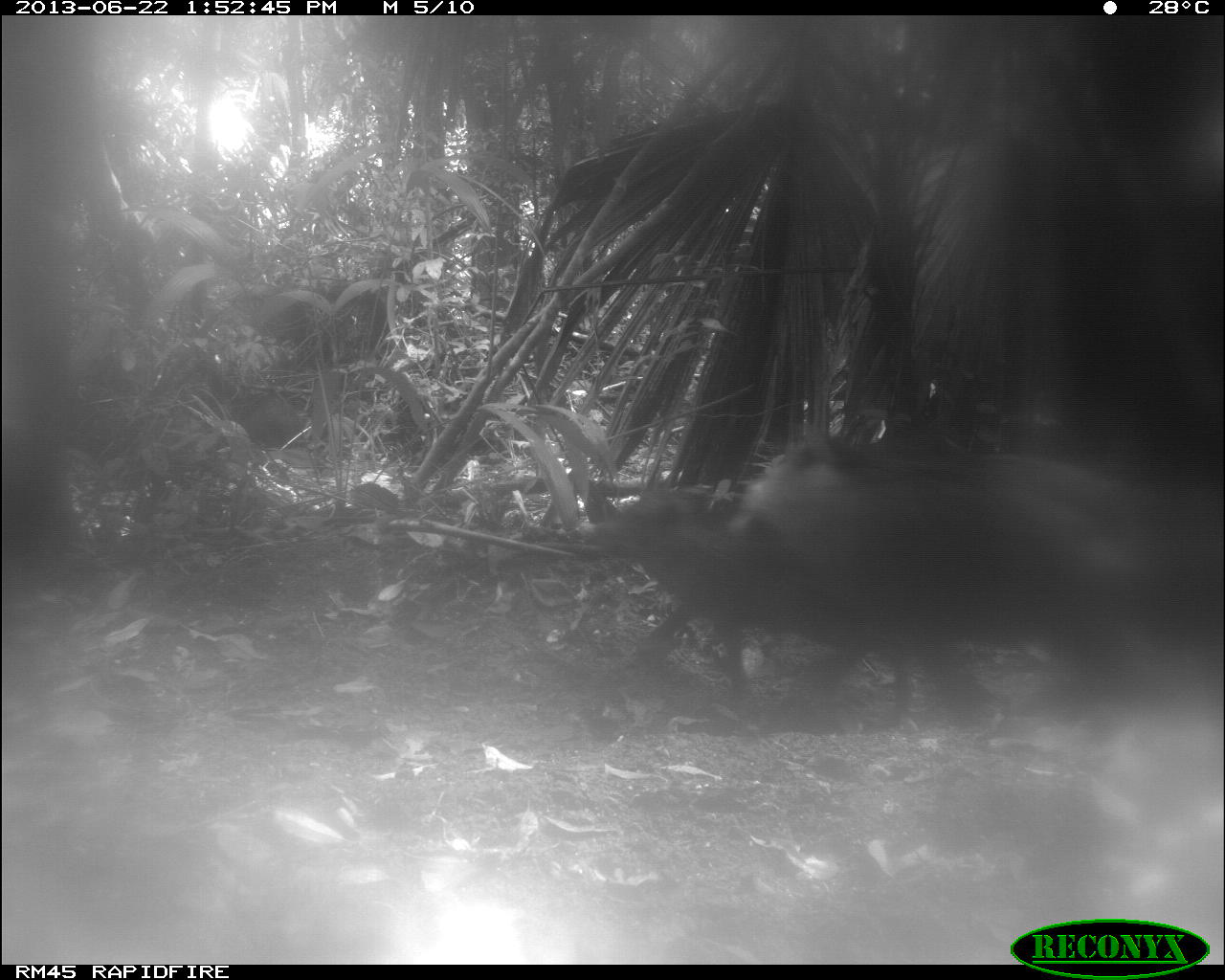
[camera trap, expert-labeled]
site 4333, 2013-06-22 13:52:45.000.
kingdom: Animalia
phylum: Chordata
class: Mammalia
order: Artiodactyla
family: Tayassuidae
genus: Tayassu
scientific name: Tayassu pecari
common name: white-lipped peccary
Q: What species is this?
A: Tayassu pecari (white-lipped peccary).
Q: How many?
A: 3.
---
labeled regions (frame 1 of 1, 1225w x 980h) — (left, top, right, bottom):
tayassu pecari: (726, 431, 1225, 728); (569, 472, 924, 722)